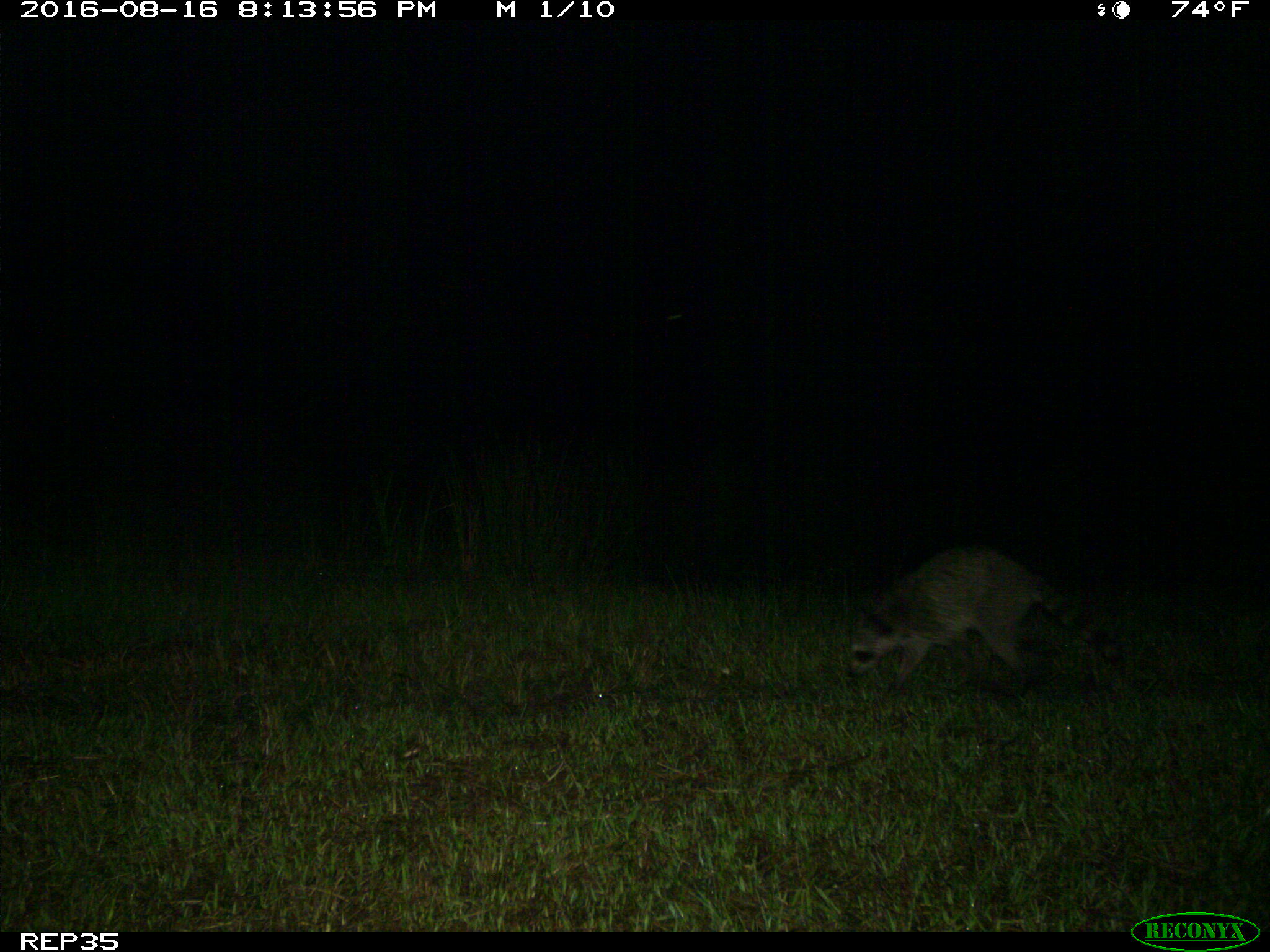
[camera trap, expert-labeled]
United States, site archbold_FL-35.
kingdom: Animalia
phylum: Chordata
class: Mammalia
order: Carnivora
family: Procyonidae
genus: Procyon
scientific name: Procyon lotor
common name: common raccoon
Procyon lotor (common raccoon).